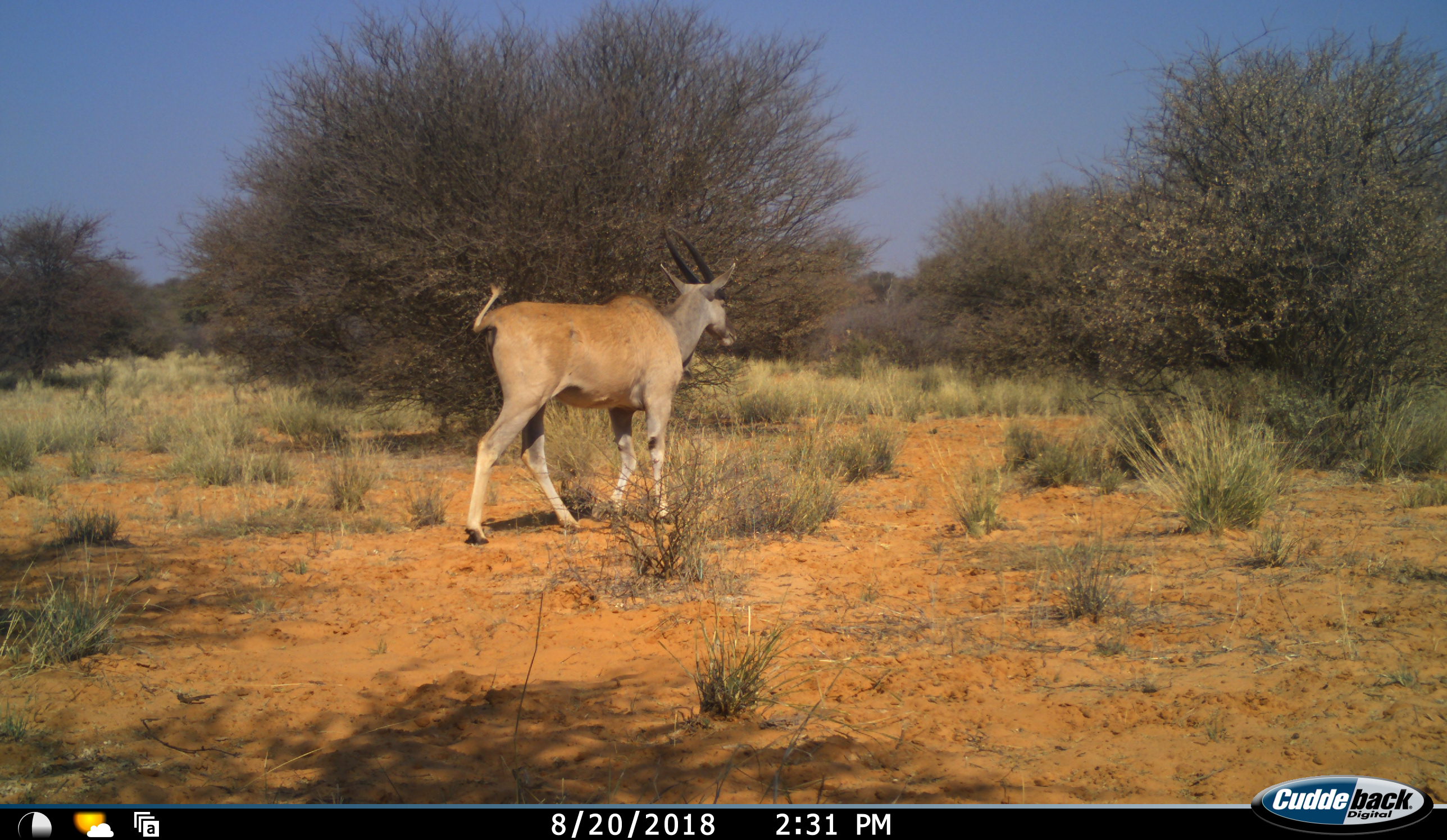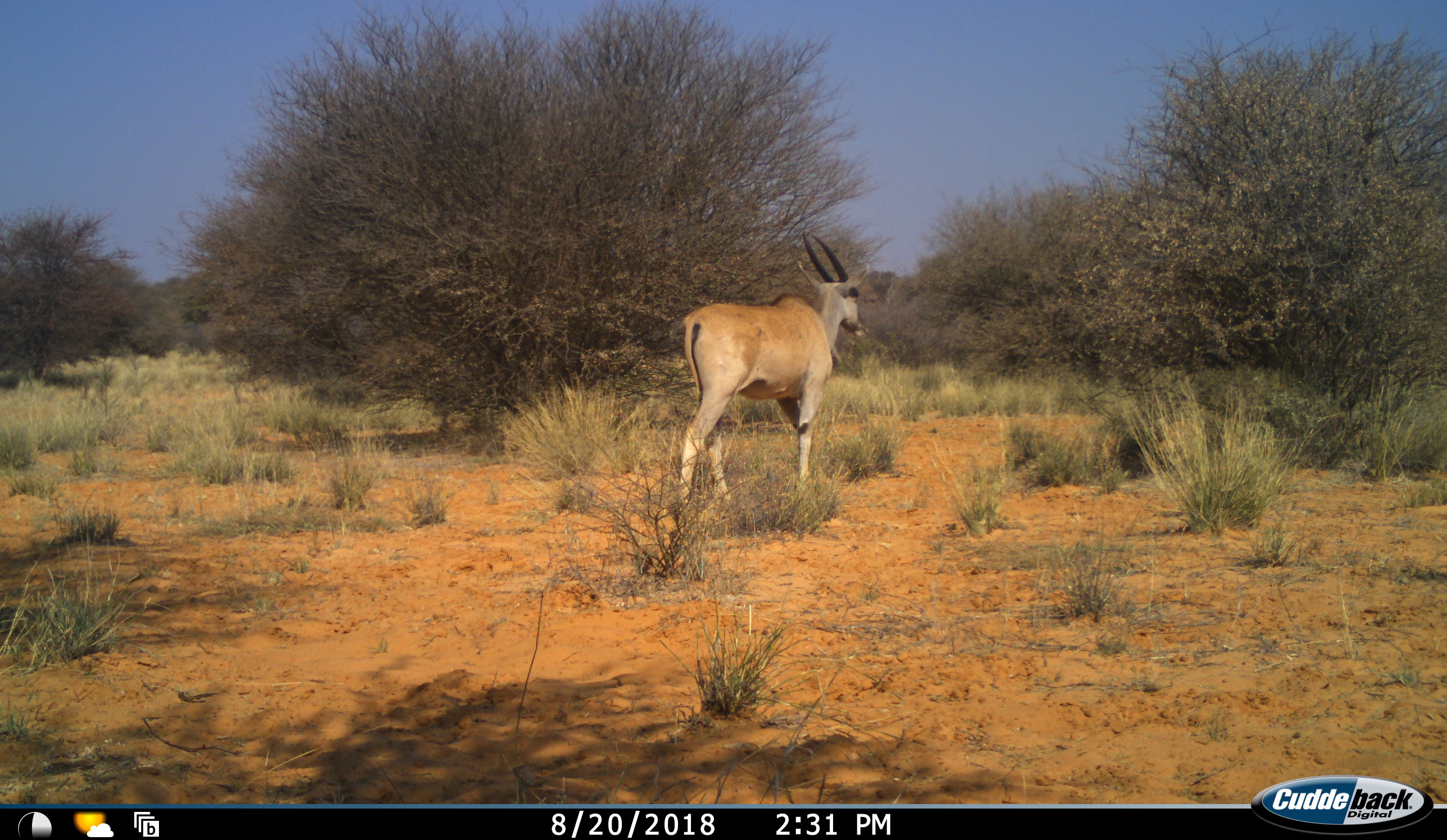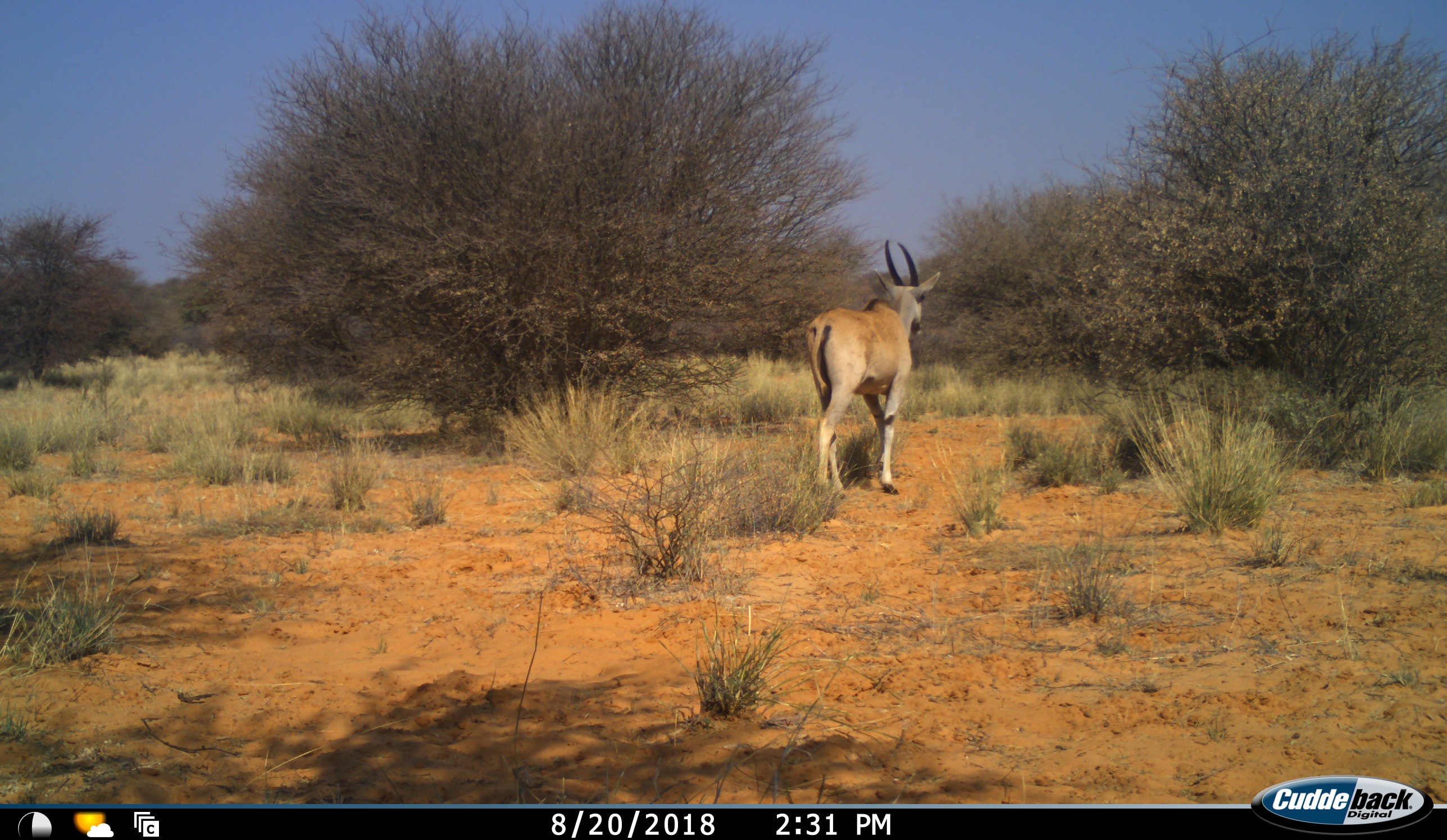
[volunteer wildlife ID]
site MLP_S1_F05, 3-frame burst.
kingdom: Animalia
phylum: Chordata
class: Mammalia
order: Artiodactyla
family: Bovidae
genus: Tragelaphus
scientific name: Tragelaphus oryx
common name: eland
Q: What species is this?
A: Eland (Tragelaphus oryx).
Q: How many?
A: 1.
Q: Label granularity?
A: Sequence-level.